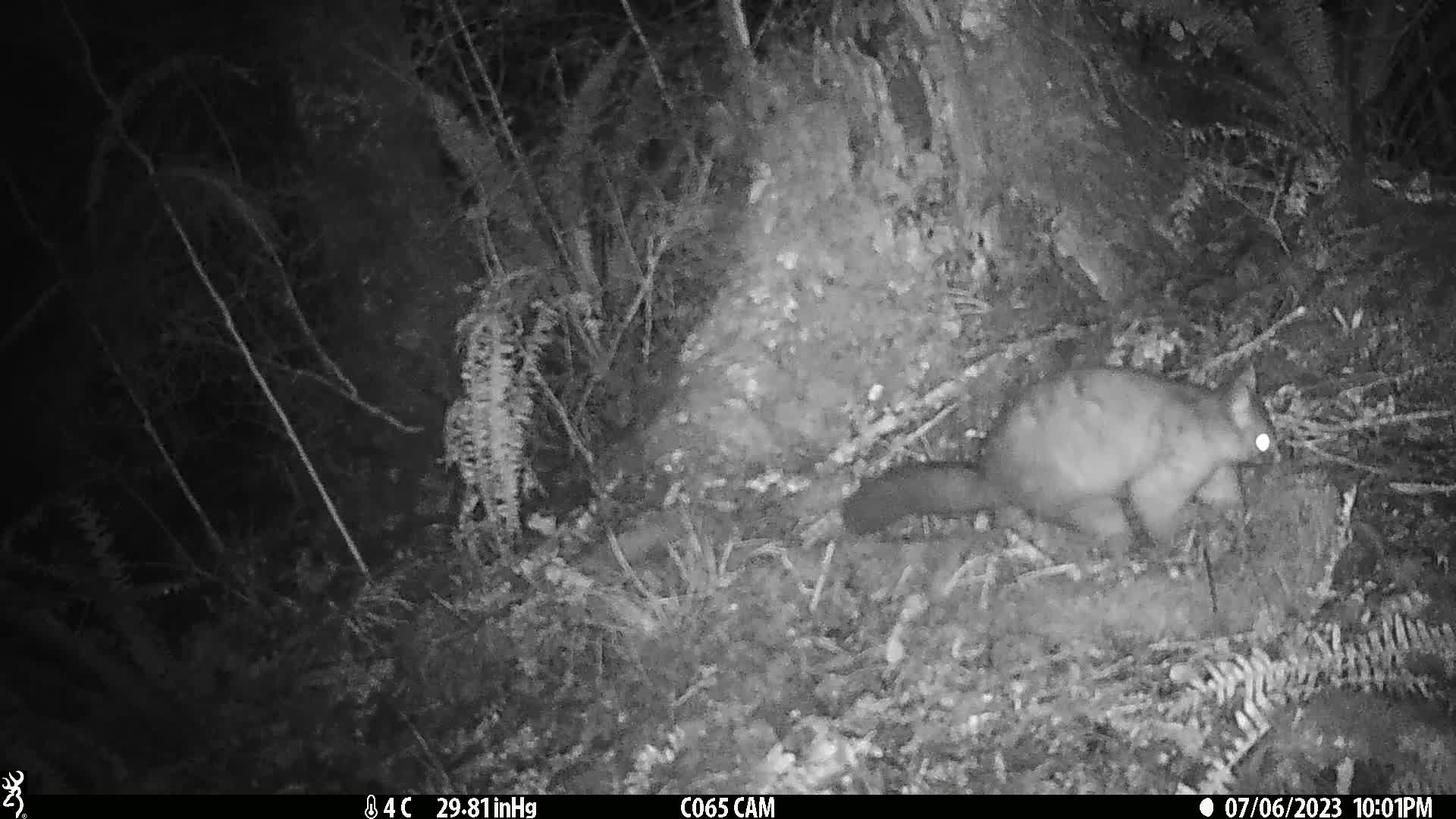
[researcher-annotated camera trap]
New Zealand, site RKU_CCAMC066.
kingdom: Animalia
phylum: Chordata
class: Mammalia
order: Diprotodontia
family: Phalangeridae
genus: Trichosurus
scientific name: Trichosurus vulpecula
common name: common brushtail possum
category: possum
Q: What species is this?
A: Possum (common brushtail possum) (Trichosurus vulpecula).